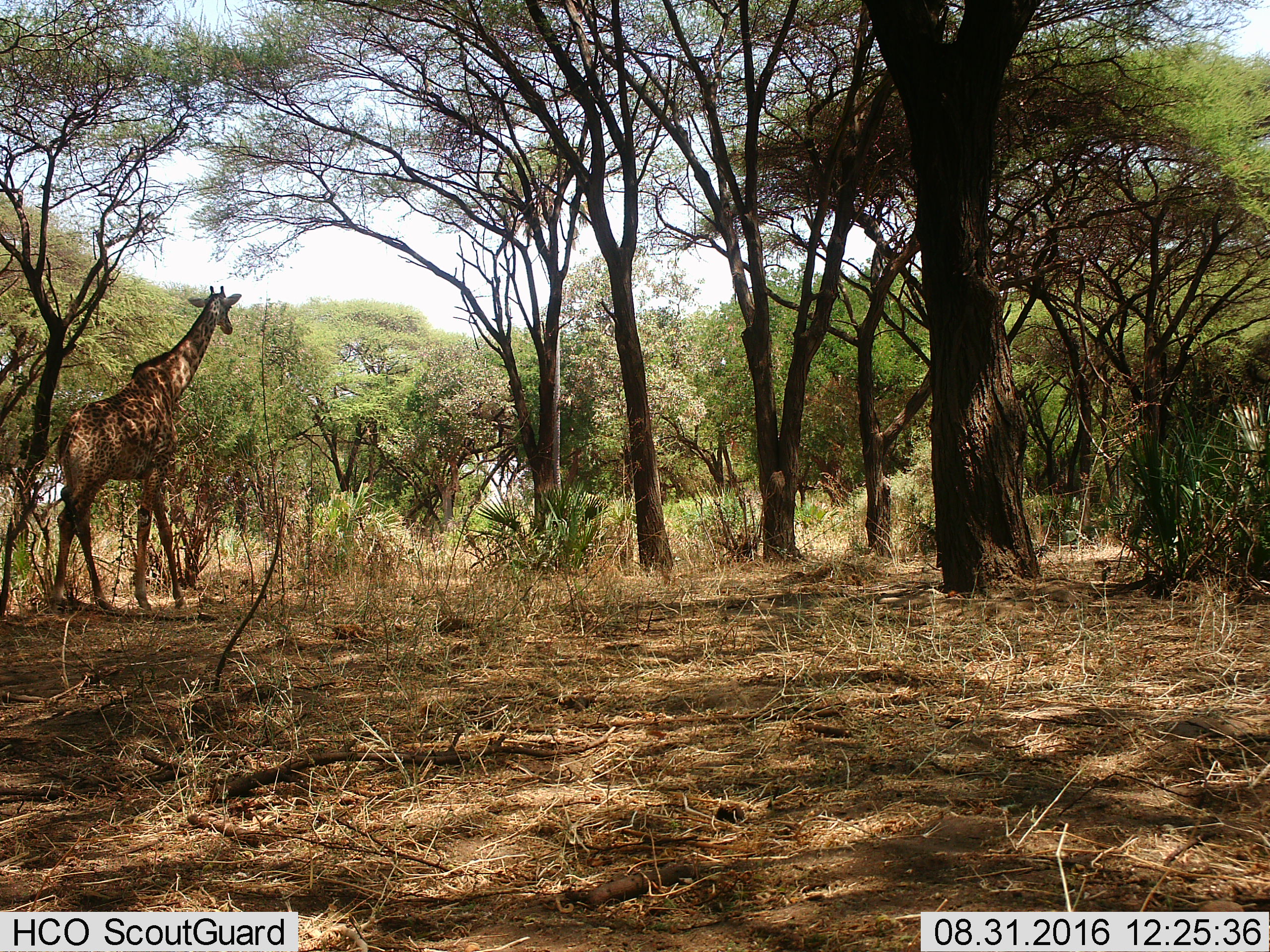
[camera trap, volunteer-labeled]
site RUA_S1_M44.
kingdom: Animalia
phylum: Chordata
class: Mammalia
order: Artiodactyla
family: Giraffidae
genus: Giraffa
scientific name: Giraffa camelopardalis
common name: giraffe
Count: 1.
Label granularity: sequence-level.